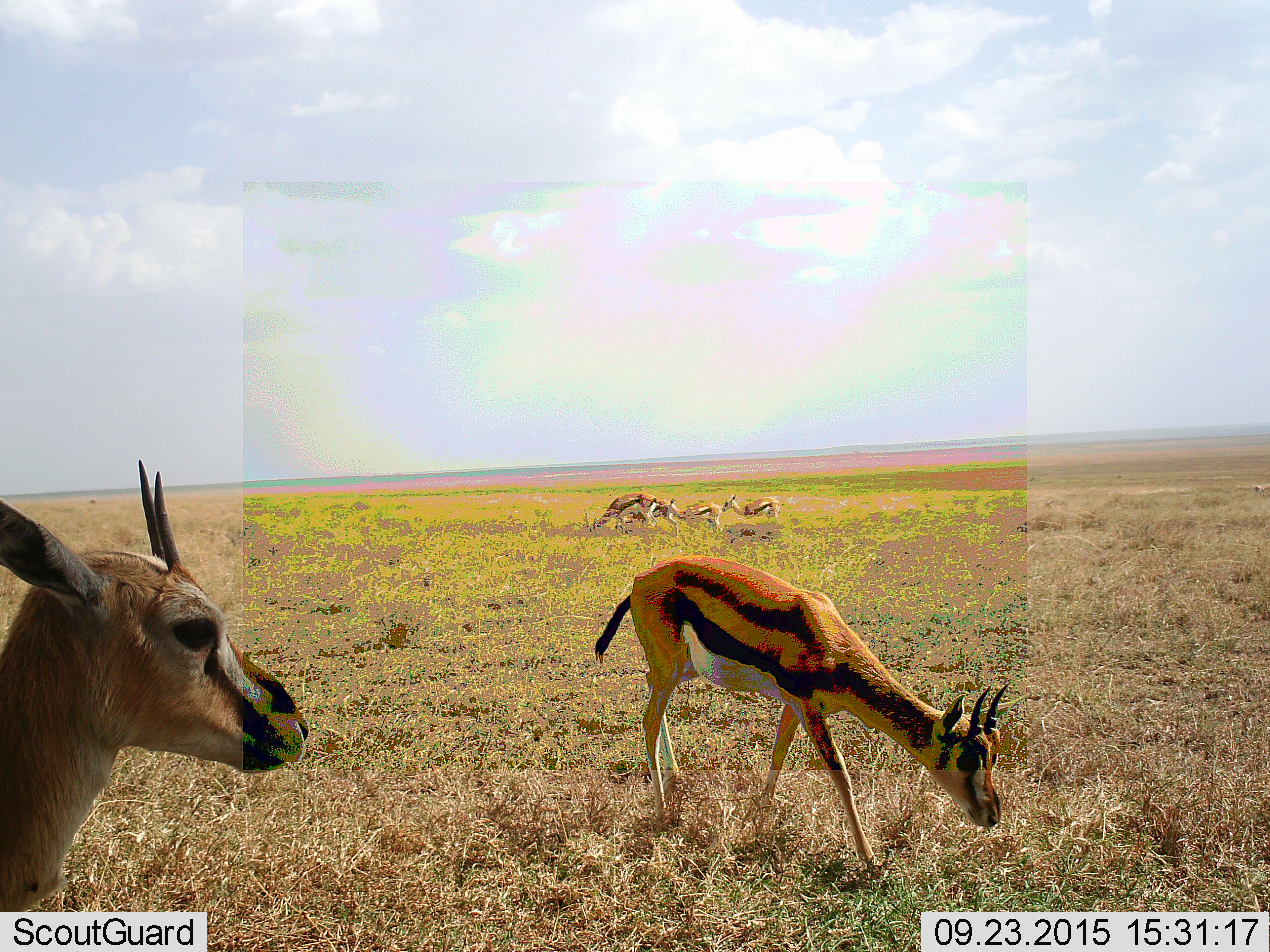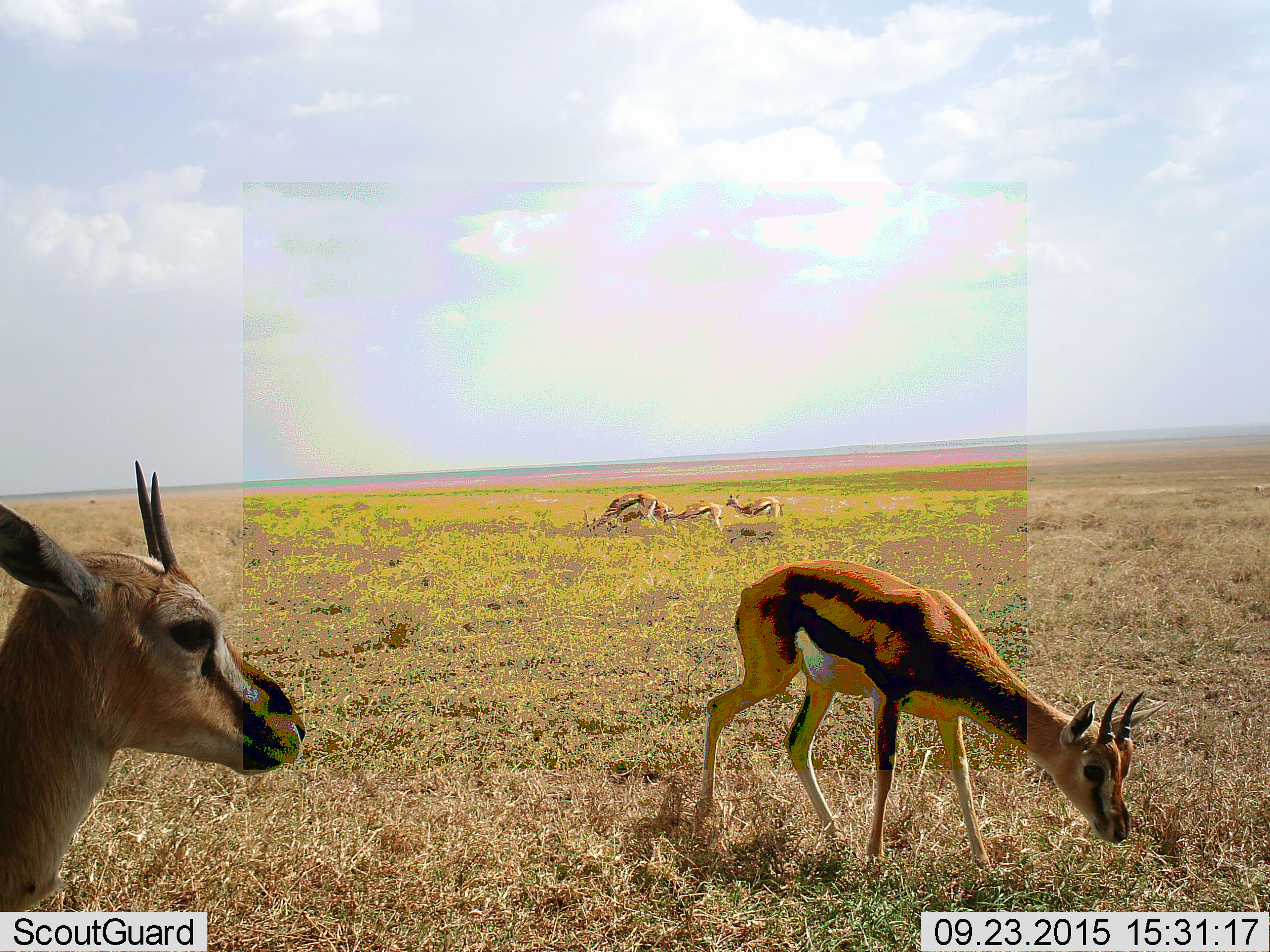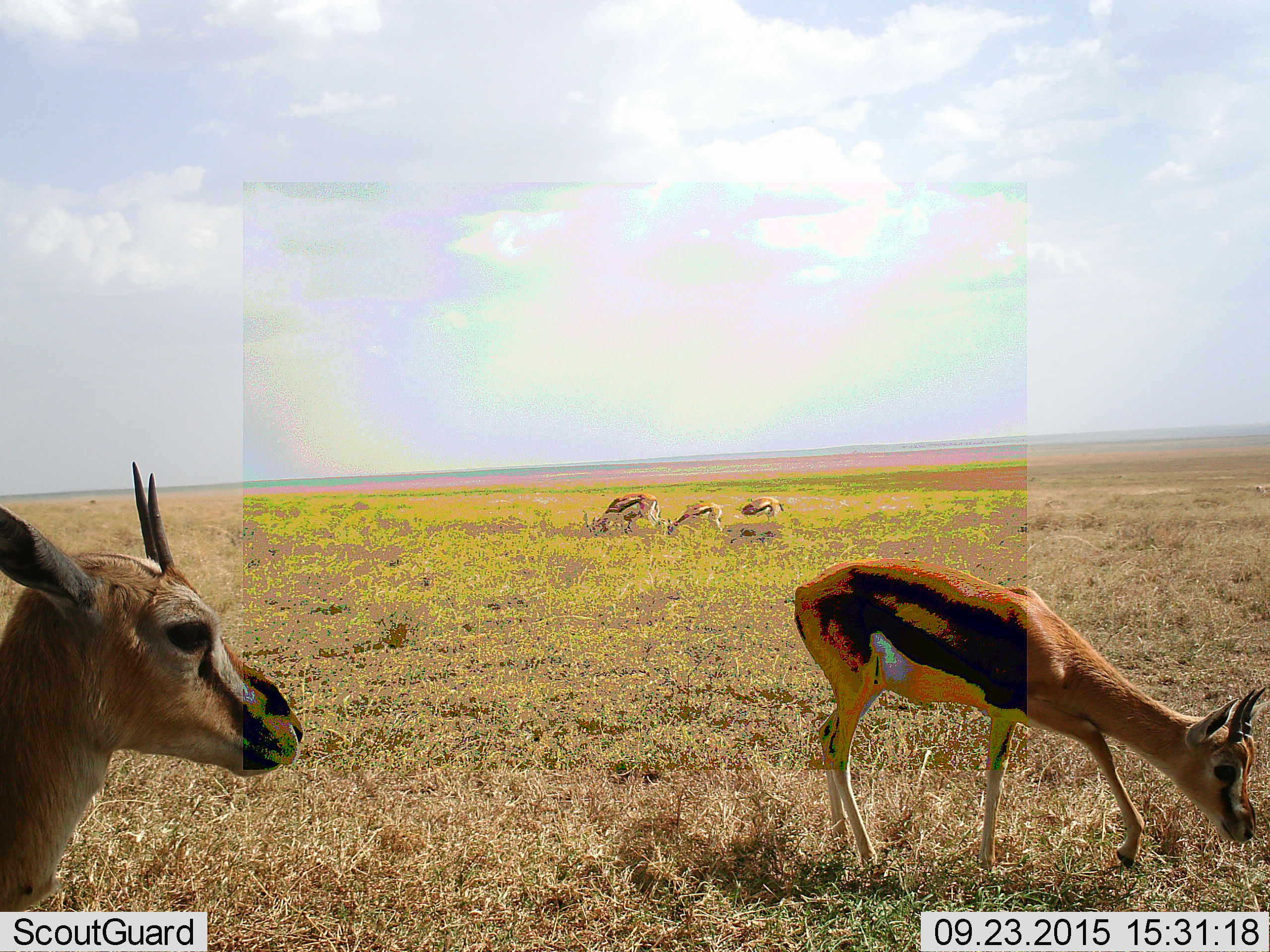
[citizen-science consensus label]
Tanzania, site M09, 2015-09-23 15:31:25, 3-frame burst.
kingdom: Animalia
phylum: Chordata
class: Mammalia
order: Artiodactyla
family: Bovidae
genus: Eudorcas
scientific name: Eudorcas thomsonii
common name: thomson's gazelle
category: gazellethomsons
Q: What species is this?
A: Gazellethomsons (thomson's gazelle) (Eudorcas thomsonii).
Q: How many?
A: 6.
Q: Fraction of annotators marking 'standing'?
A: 70%.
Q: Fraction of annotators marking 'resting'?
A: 0%.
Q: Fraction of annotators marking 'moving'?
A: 50%.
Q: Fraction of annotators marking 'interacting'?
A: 0%.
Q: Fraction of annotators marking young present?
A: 20%.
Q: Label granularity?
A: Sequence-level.